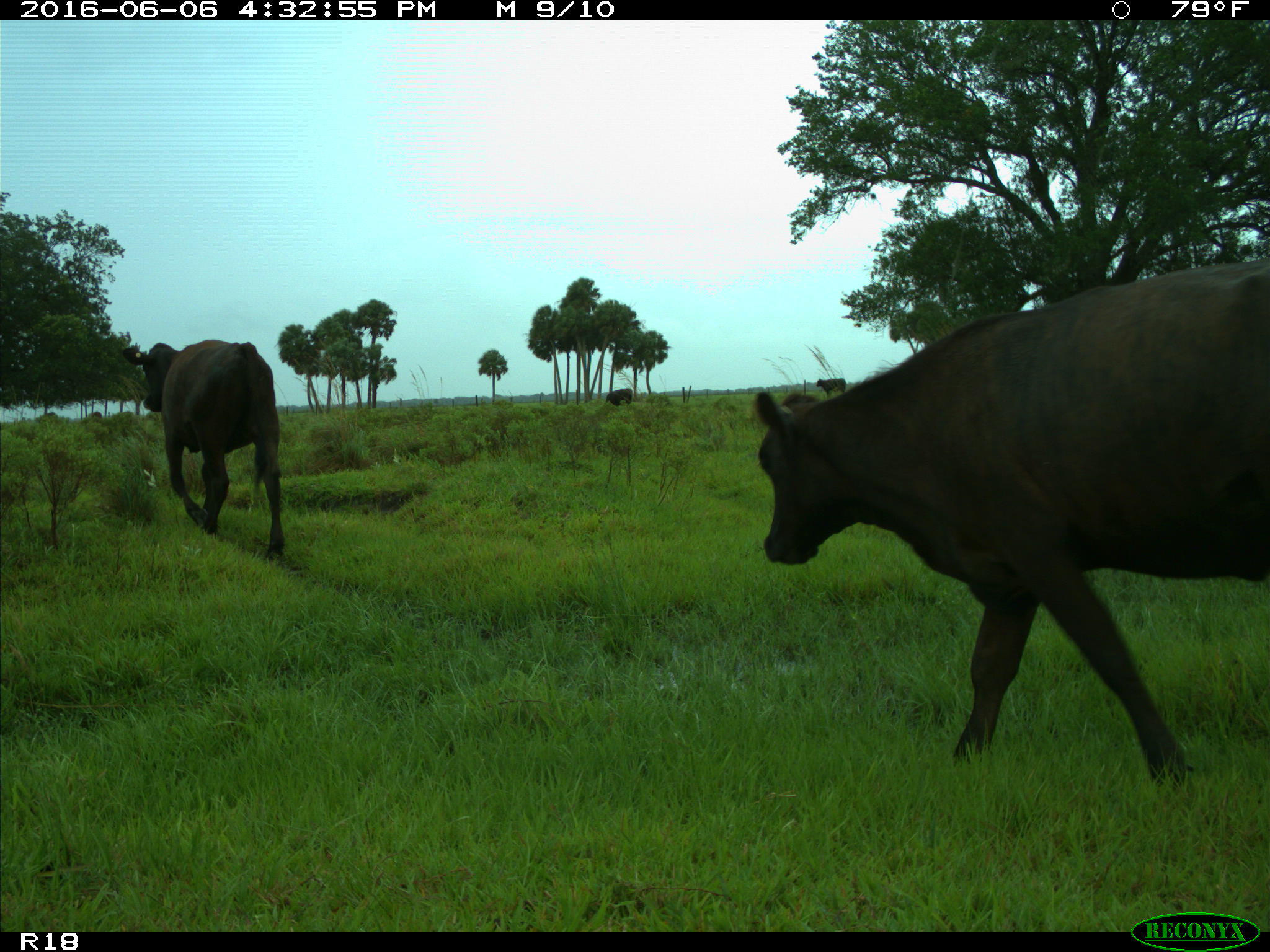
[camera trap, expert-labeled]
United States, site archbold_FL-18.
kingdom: Animalia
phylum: Chordata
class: Mammalia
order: Artiodactyla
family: Bovidae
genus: Bos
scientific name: Bos taurus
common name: domestic cow